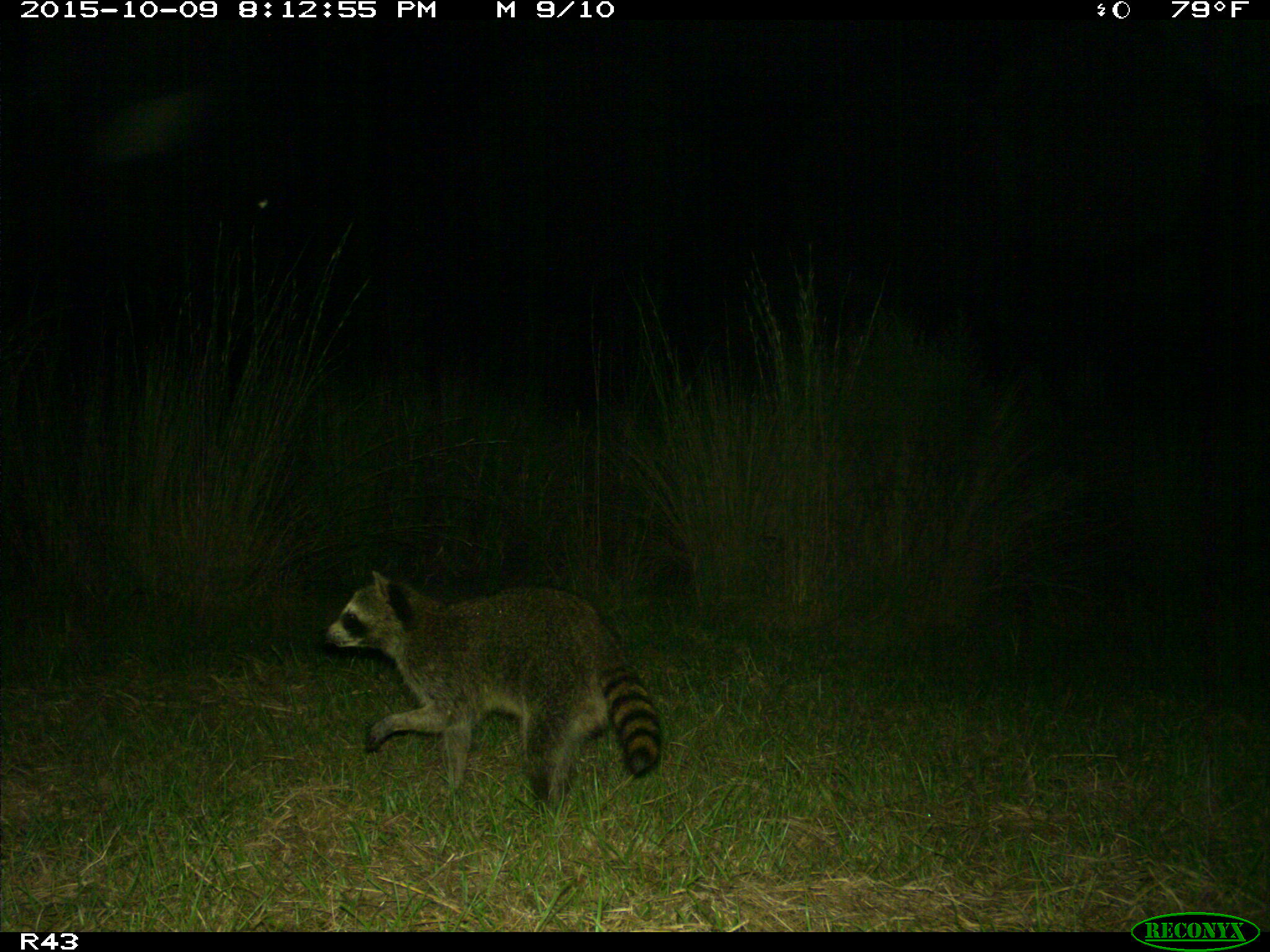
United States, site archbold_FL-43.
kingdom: Animalia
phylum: Chordata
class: Mammalia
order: Carnivora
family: Procyonidae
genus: Procyon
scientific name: Procyon lotor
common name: common raccoon